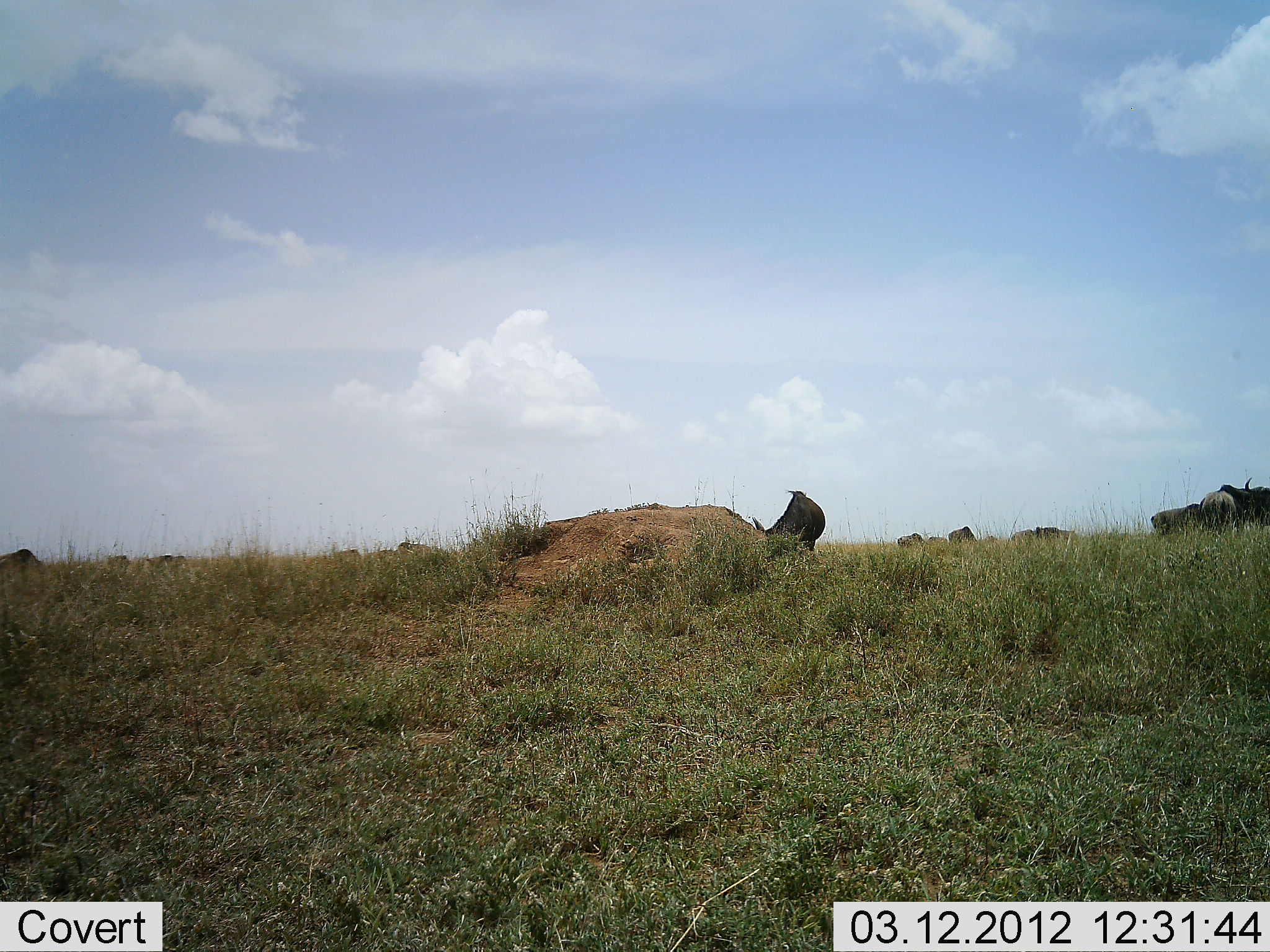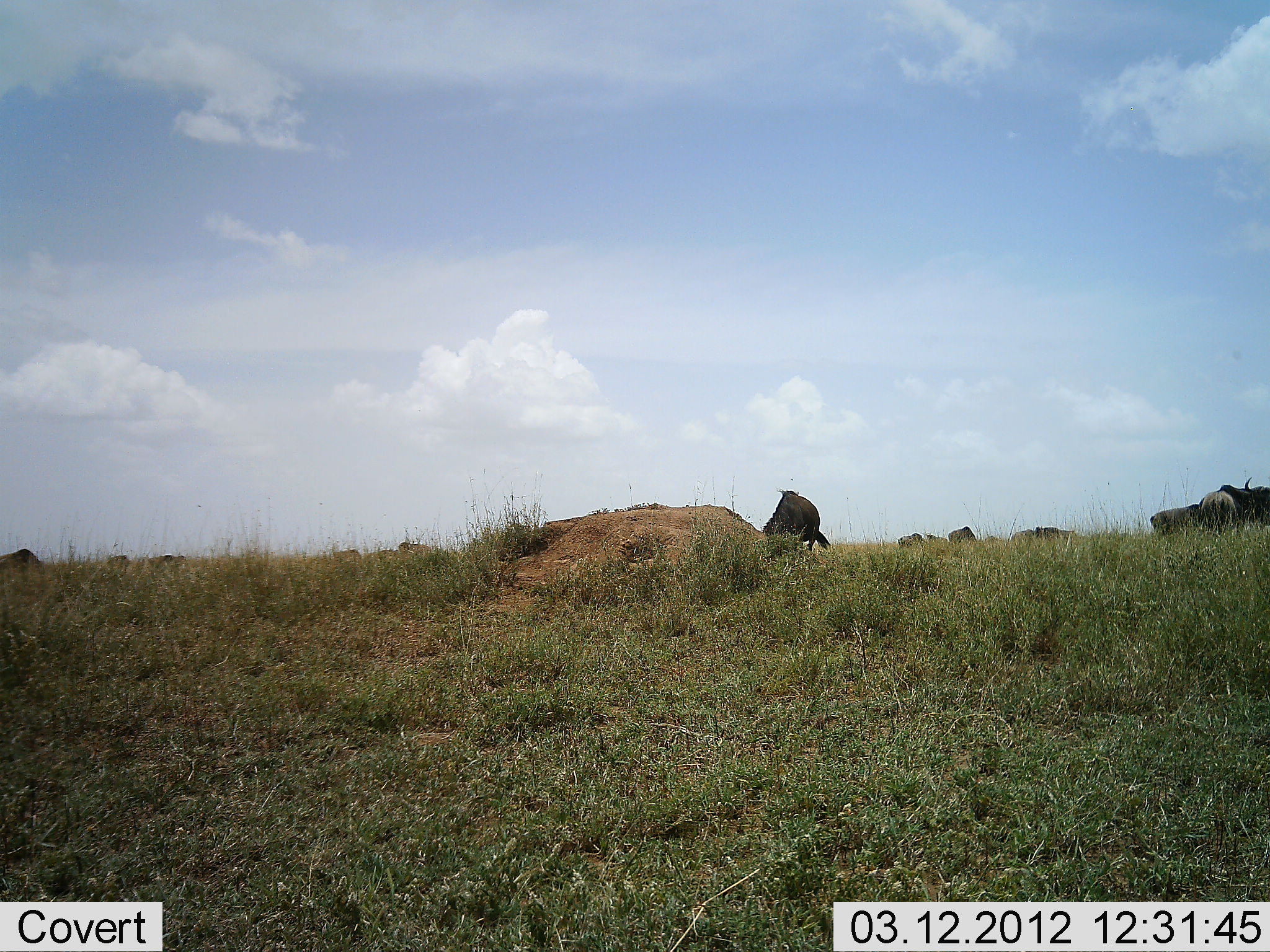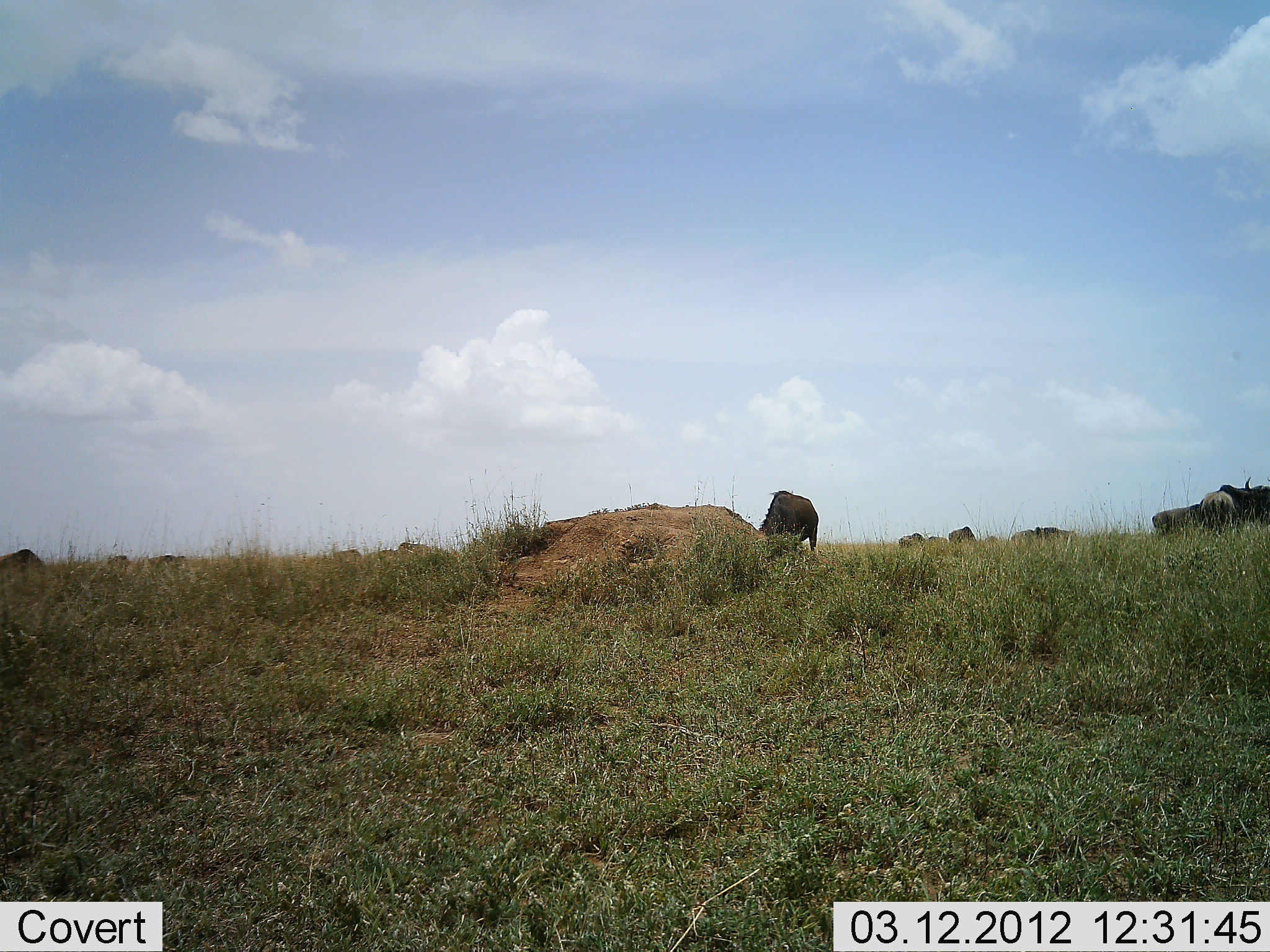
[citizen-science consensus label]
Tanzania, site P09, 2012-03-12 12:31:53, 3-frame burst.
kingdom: Animalia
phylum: Chordata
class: Mammalia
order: Artiodactyla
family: Bovidae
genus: Connochaetes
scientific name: Connochaetes taurinus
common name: blue wildebeest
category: wildebeest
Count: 10.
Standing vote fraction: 40%.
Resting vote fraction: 0%.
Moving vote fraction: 10%.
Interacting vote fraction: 0%.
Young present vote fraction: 0%.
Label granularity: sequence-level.